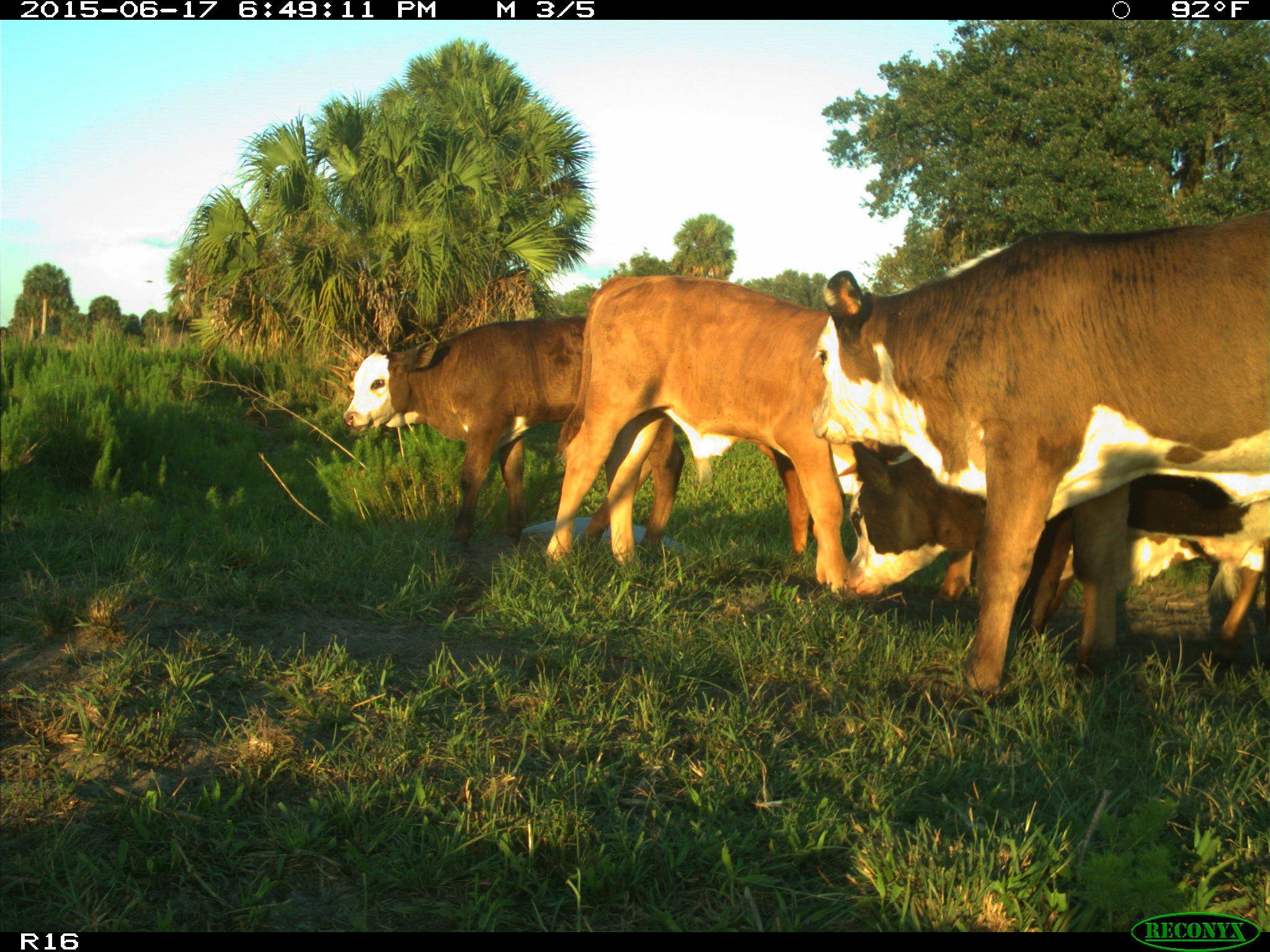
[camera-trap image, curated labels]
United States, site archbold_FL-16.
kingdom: Animalia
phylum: Chordata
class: Mammalia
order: Artiodactyla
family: Bovidae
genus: Bos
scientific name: Bos taurus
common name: domestic cow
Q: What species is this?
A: Bos taurus (domestic cow).